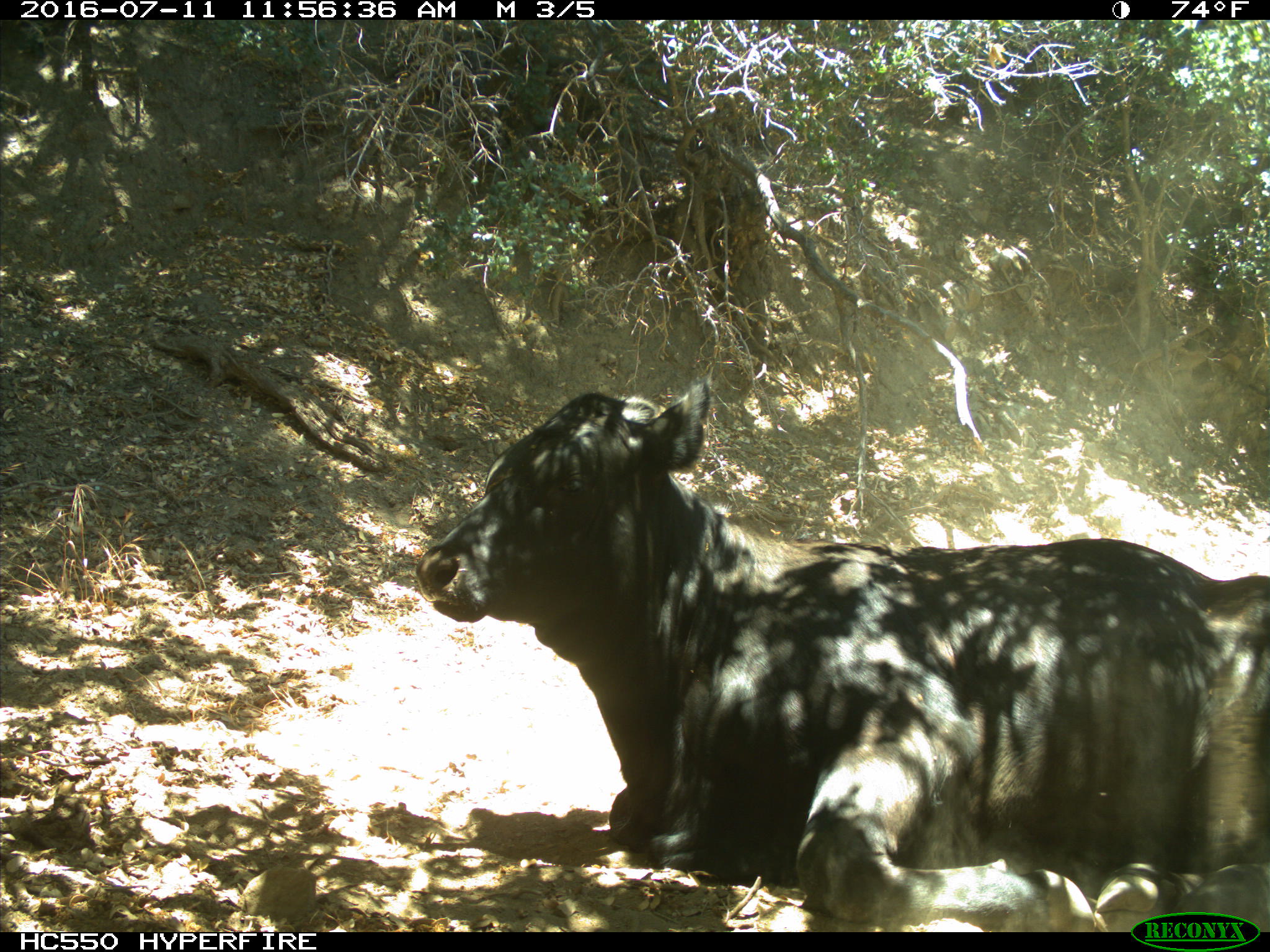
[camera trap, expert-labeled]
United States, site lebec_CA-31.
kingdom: Animalia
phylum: Chordata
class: Mammalia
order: Artiodactyla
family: Bovidae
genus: Bos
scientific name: Bos taurus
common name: domestic cow